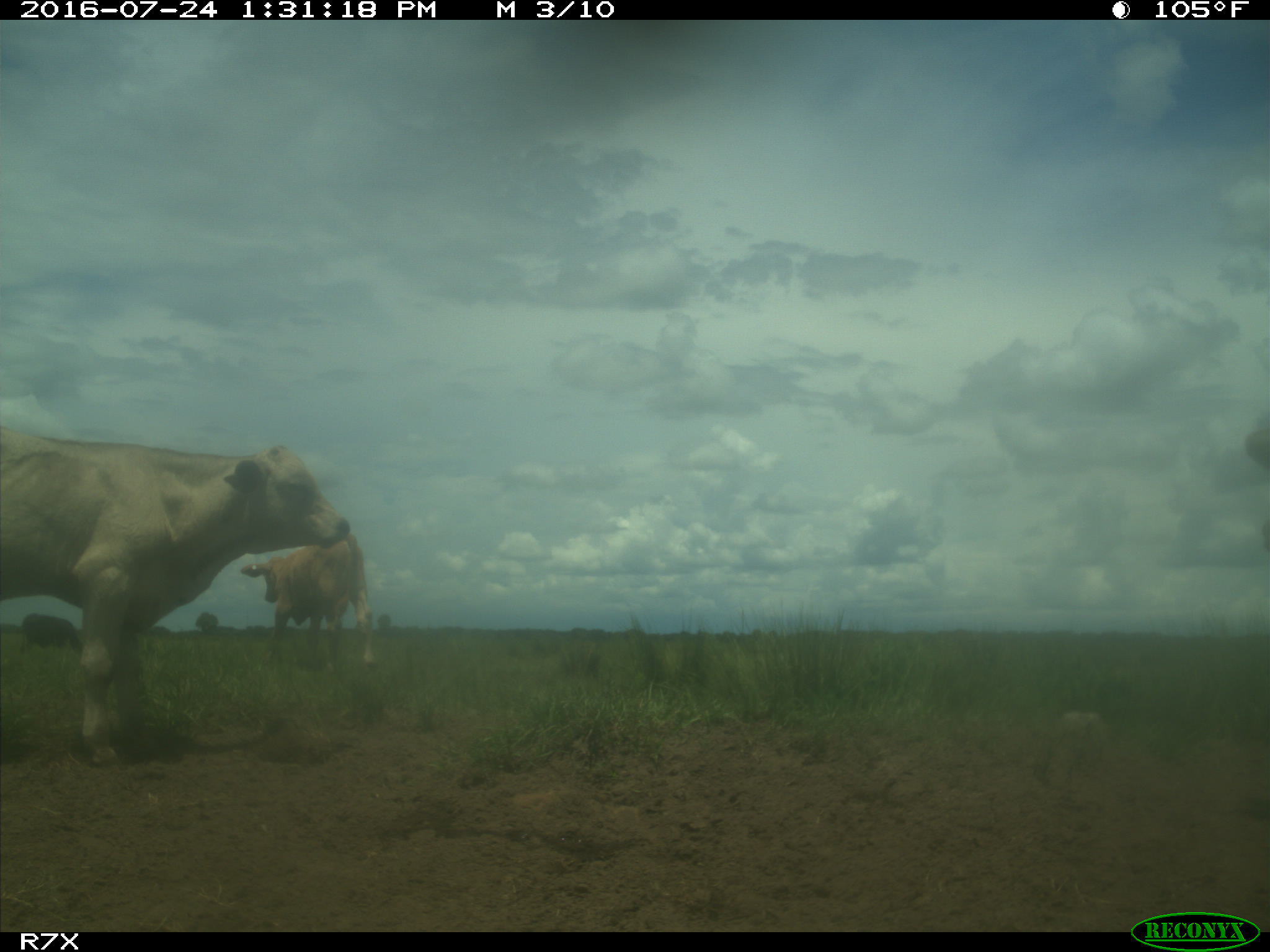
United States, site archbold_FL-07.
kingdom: Animalia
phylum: Chordata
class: Mammalia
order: Artiodactyla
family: Bovidae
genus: Bos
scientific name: Bos taurus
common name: domestic cow